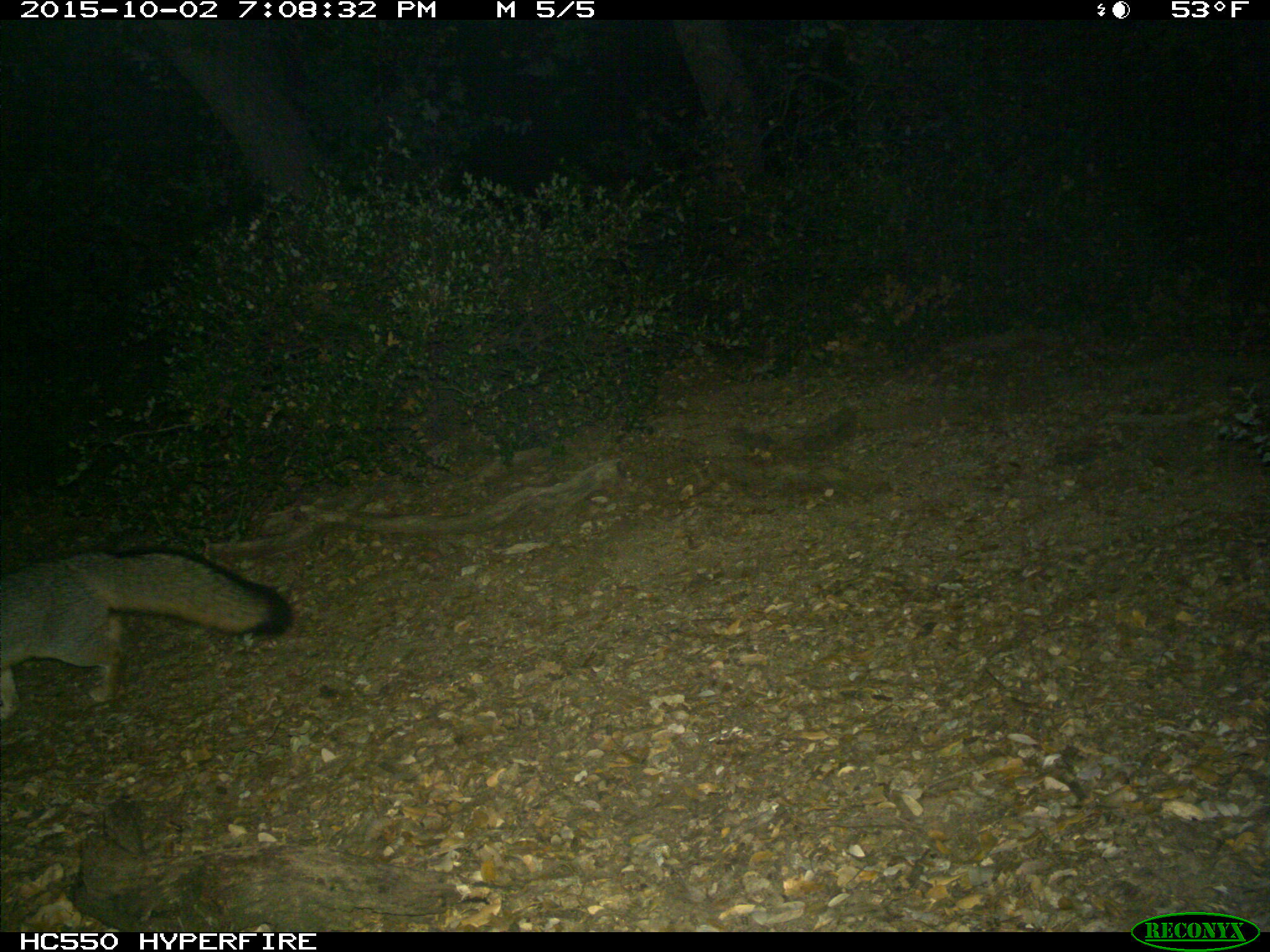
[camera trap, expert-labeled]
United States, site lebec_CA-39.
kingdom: Animalia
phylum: Chordata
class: Mammalia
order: Carnivora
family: Canidae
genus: Urocyon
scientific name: Urocyon cinereoargenteus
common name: gray fox